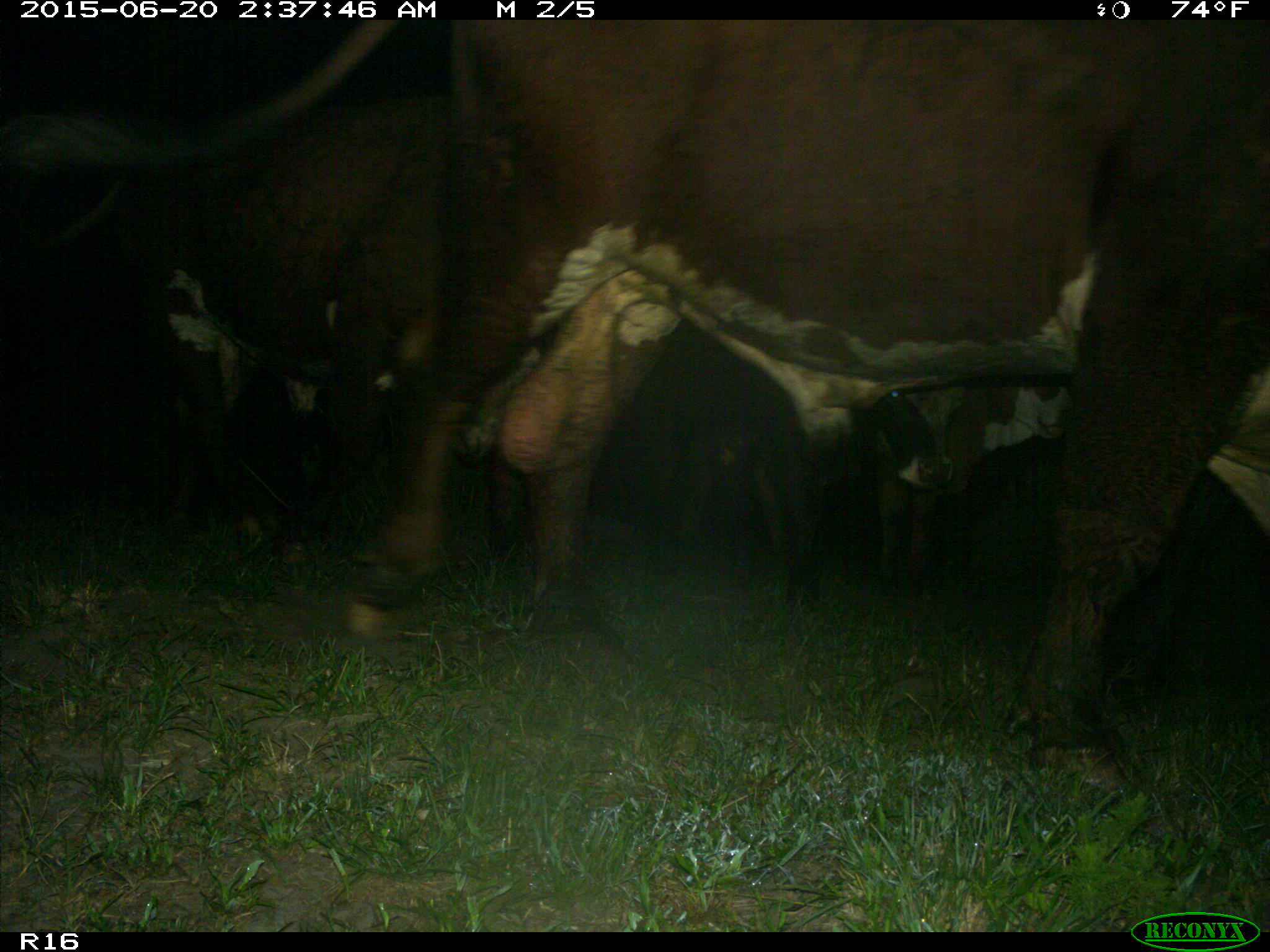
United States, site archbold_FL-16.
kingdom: Animalia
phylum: Chordata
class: Mammalia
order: Artiodactyla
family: Bovidae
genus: Bos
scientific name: Bos taurus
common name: domestic cow